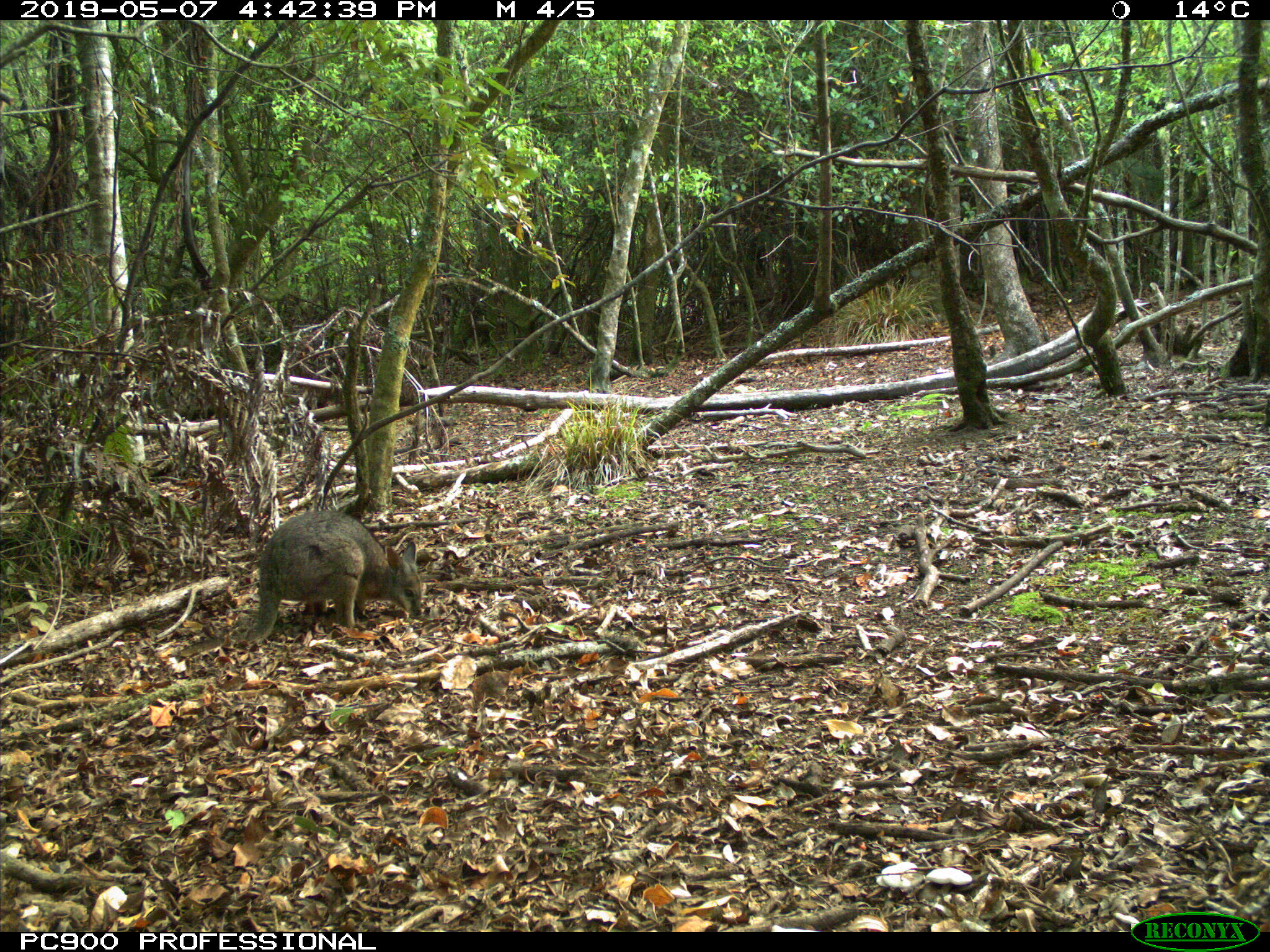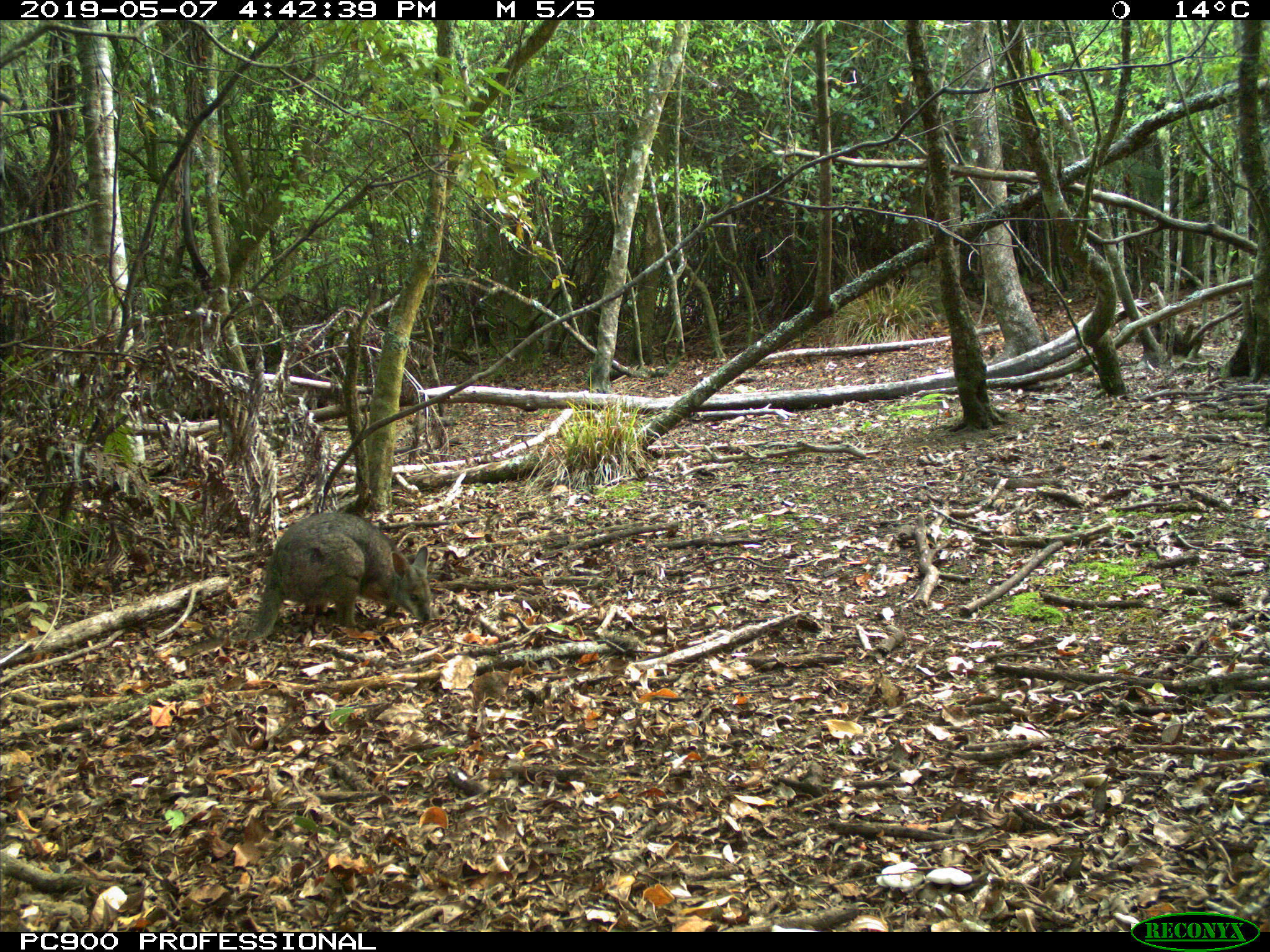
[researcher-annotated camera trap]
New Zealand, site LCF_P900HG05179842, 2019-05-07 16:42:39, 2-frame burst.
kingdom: Animalia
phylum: Chordata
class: Mammalia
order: Diprotodontia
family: Macropodidae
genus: Notamacropus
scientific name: Notamacropus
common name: wallaby